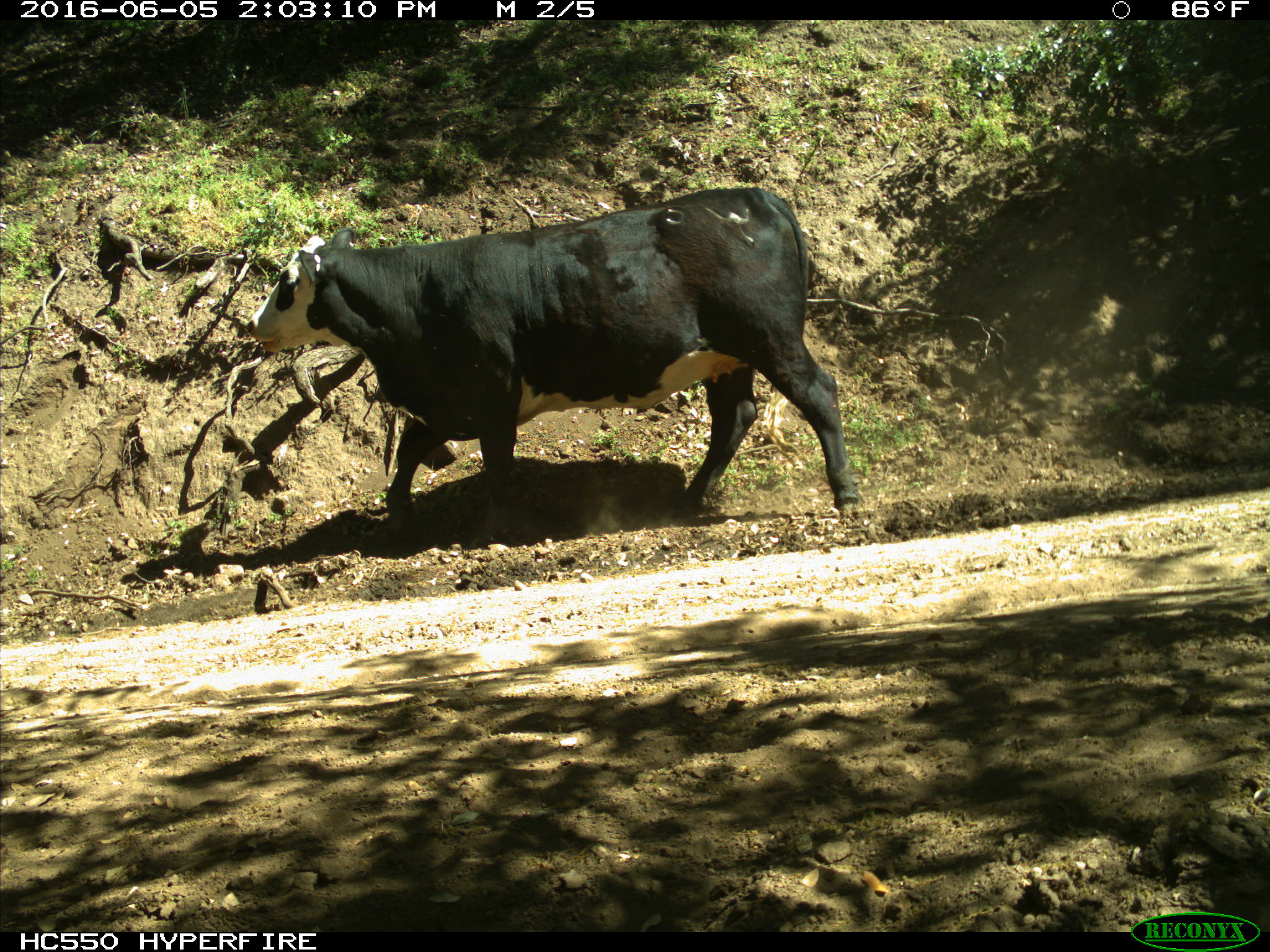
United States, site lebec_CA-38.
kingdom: Animalia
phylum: Chordata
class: Mammalia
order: Artiodactyla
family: Bovidae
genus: Bos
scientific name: Bos taurus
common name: domestic cow